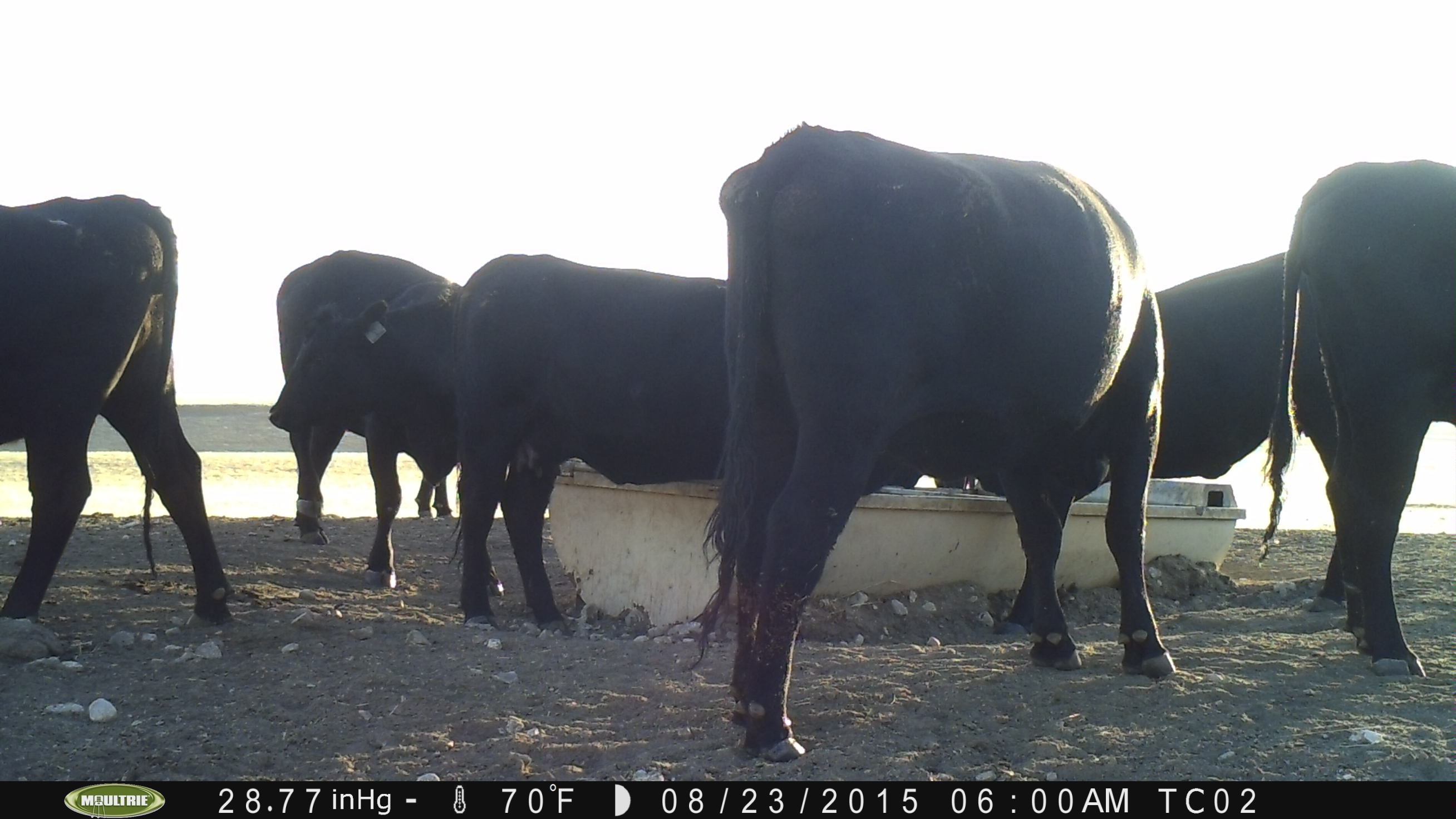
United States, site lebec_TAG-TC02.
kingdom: Animalia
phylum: Chordata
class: Mammalia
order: Artiodactyla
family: Bovidae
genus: Bos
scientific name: Bos taurus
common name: domestic cow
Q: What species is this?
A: Bos taurus (domestic cow).